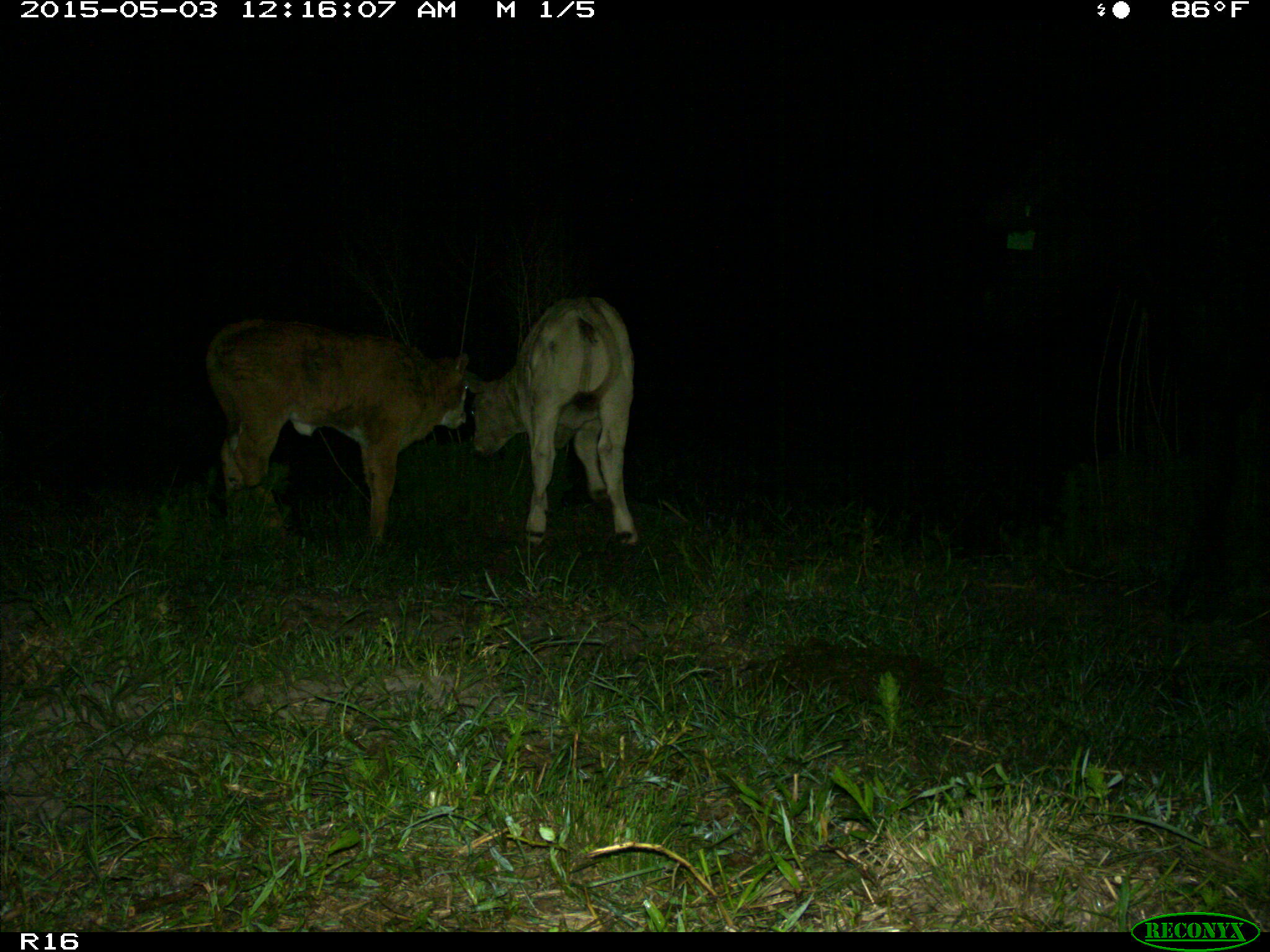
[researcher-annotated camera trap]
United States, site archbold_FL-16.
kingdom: Animalia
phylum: Chordata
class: Mammalia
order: Artiodactyla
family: Bovidae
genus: Bos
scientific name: Bos taurus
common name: domestic cow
Bos taurus (domestic cow).